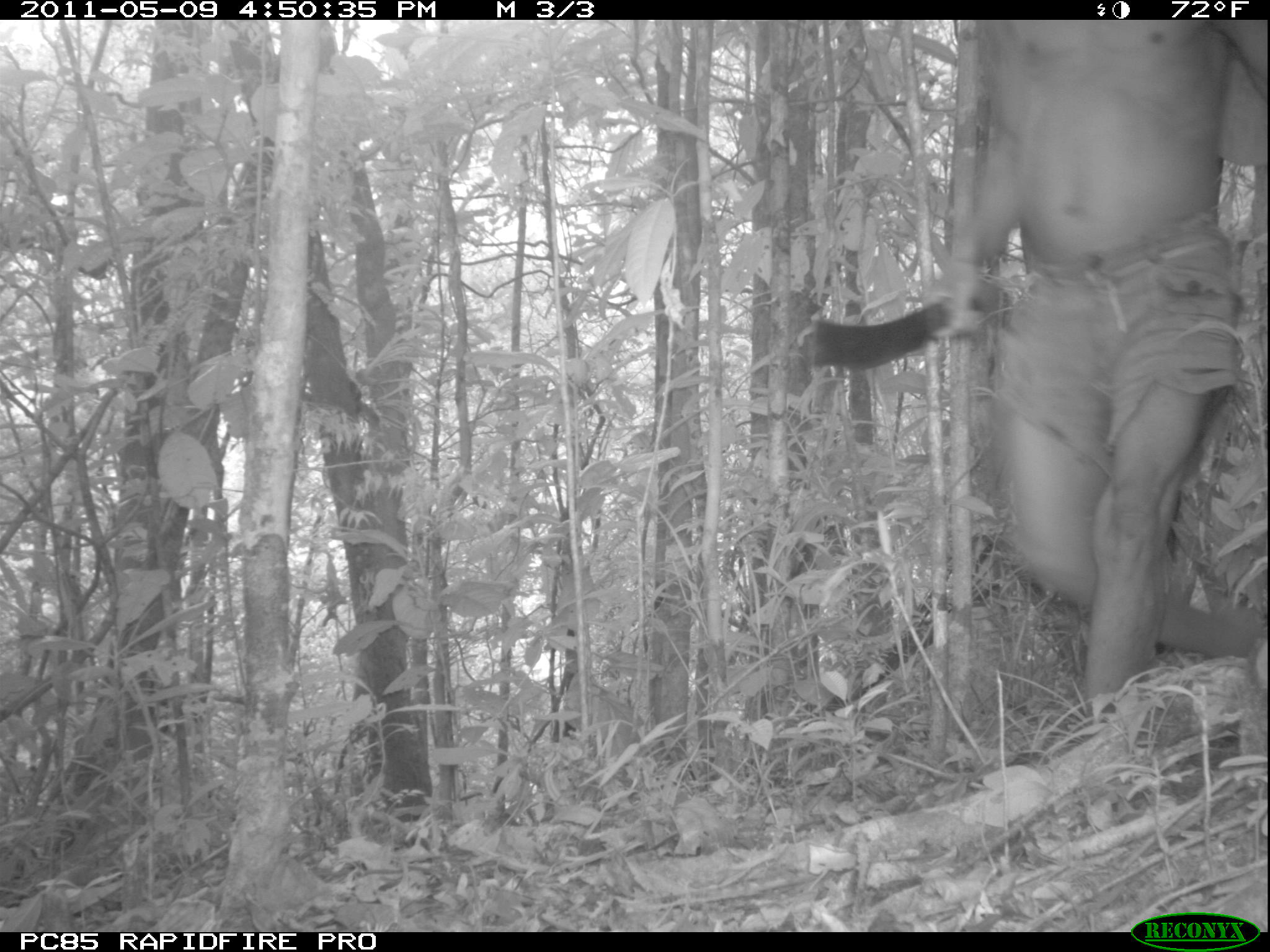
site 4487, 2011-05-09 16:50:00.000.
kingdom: Animalia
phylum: Chordata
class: Mammalia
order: Carnivora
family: Canidae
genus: Canis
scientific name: Canis familiaris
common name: domestic dog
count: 1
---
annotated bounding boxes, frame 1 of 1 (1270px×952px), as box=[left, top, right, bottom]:
canis familiaris: box=[809, 16, 1268, 732]